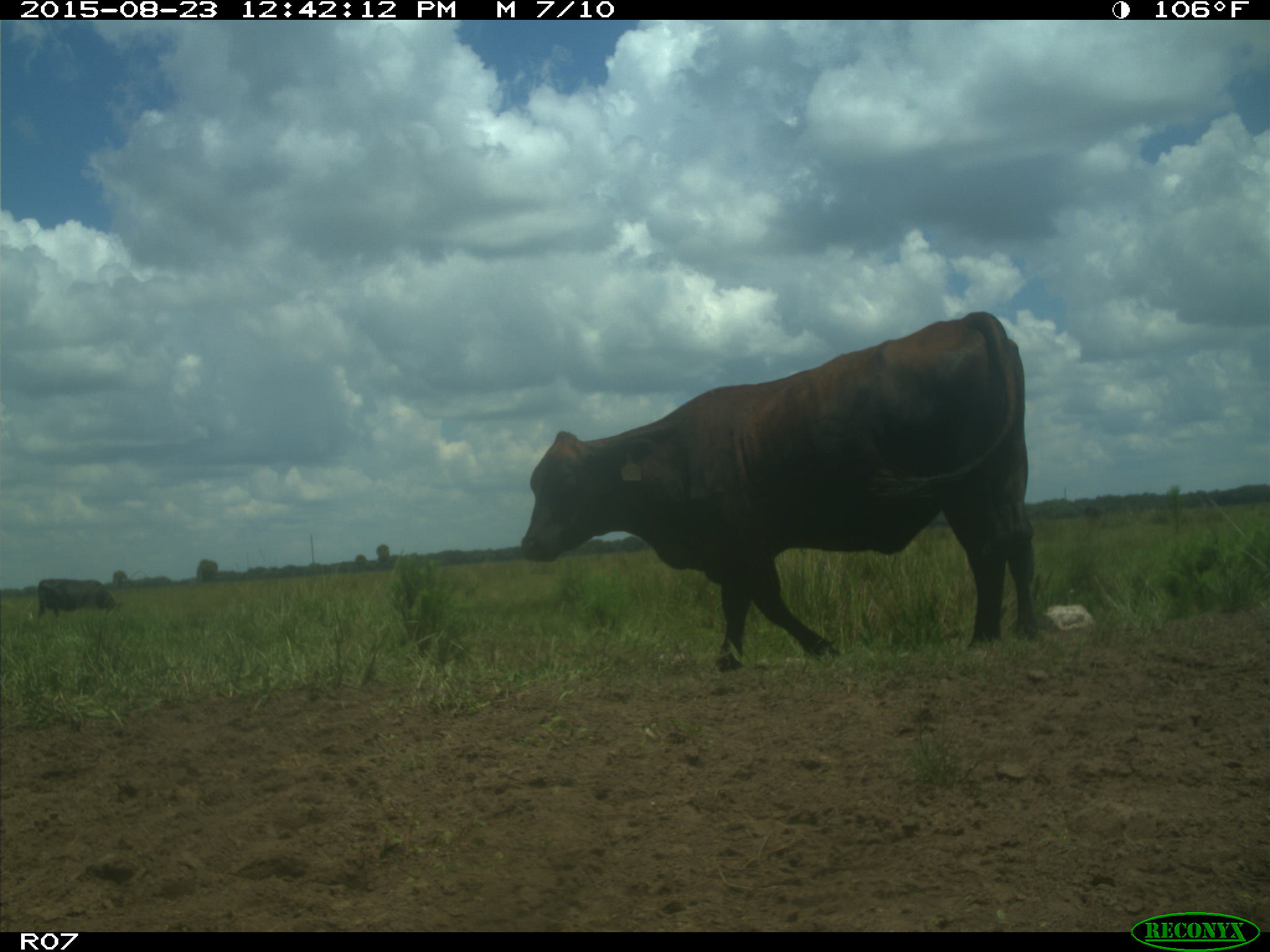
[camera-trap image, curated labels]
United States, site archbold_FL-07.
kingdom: Animalia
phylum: Chordata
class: Mammalia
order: Artiodactyla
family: Bovidae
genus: Bos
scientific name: Bos taurus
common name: domestic cow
Bos taurus (domestic cow).